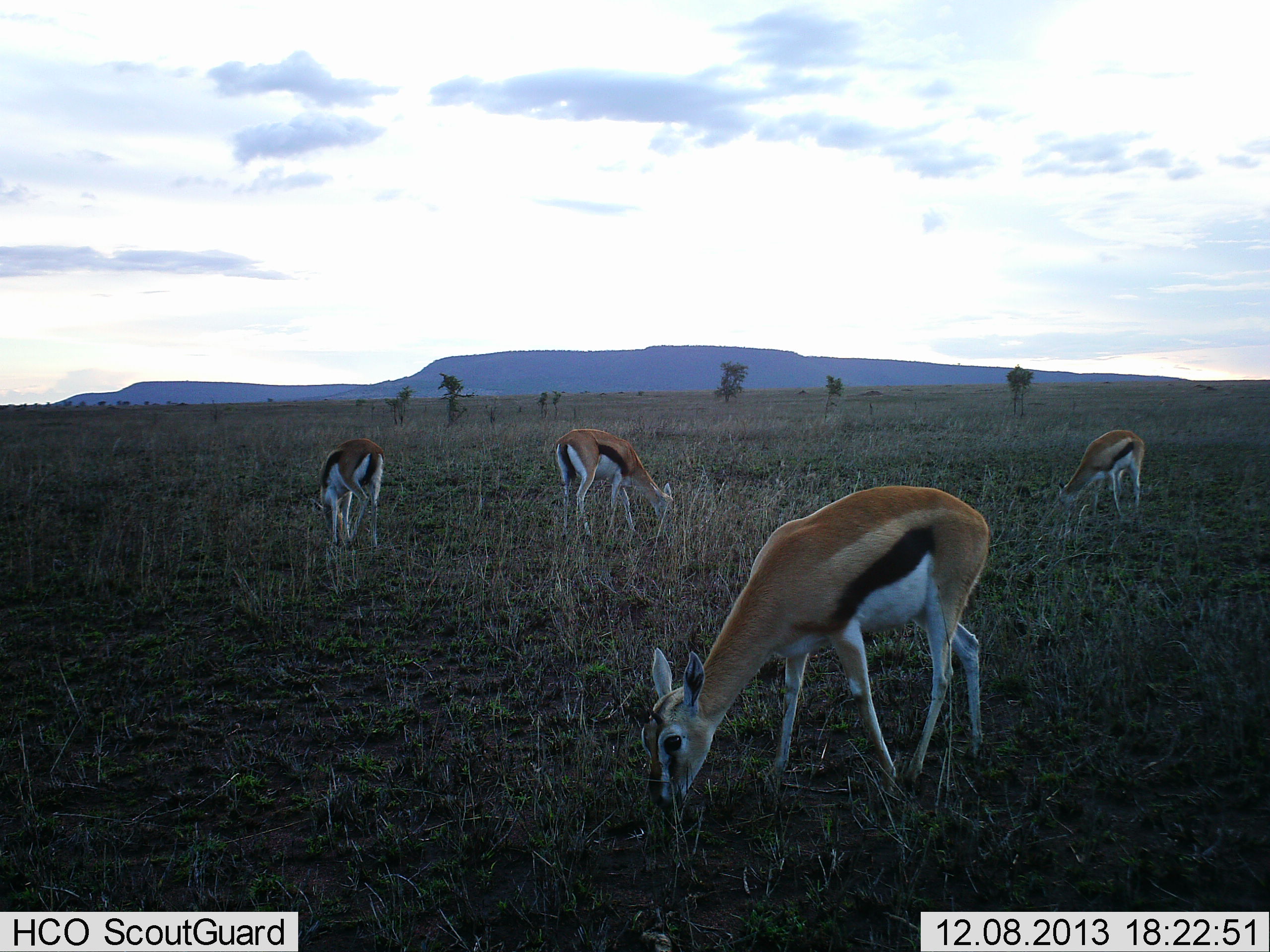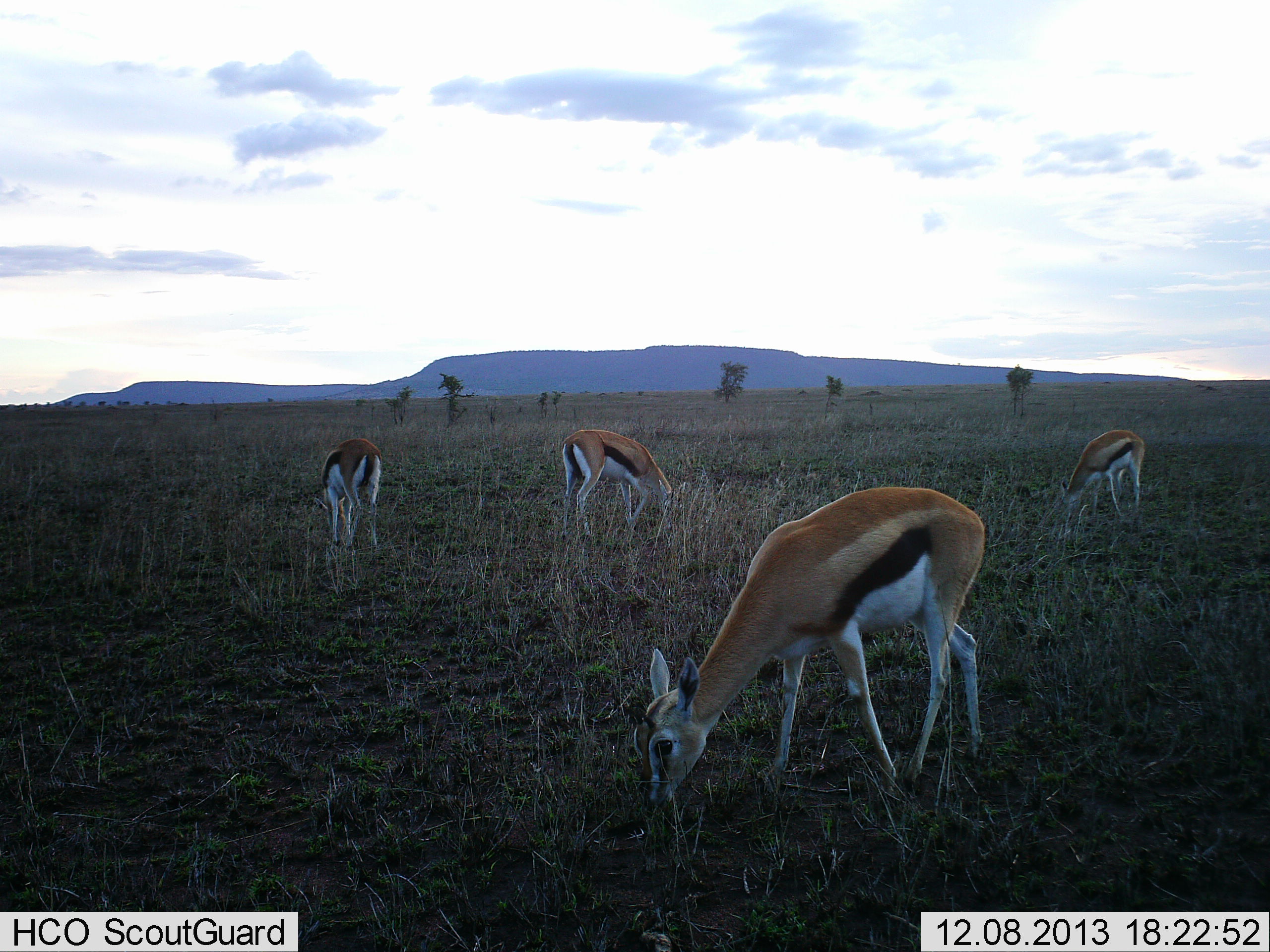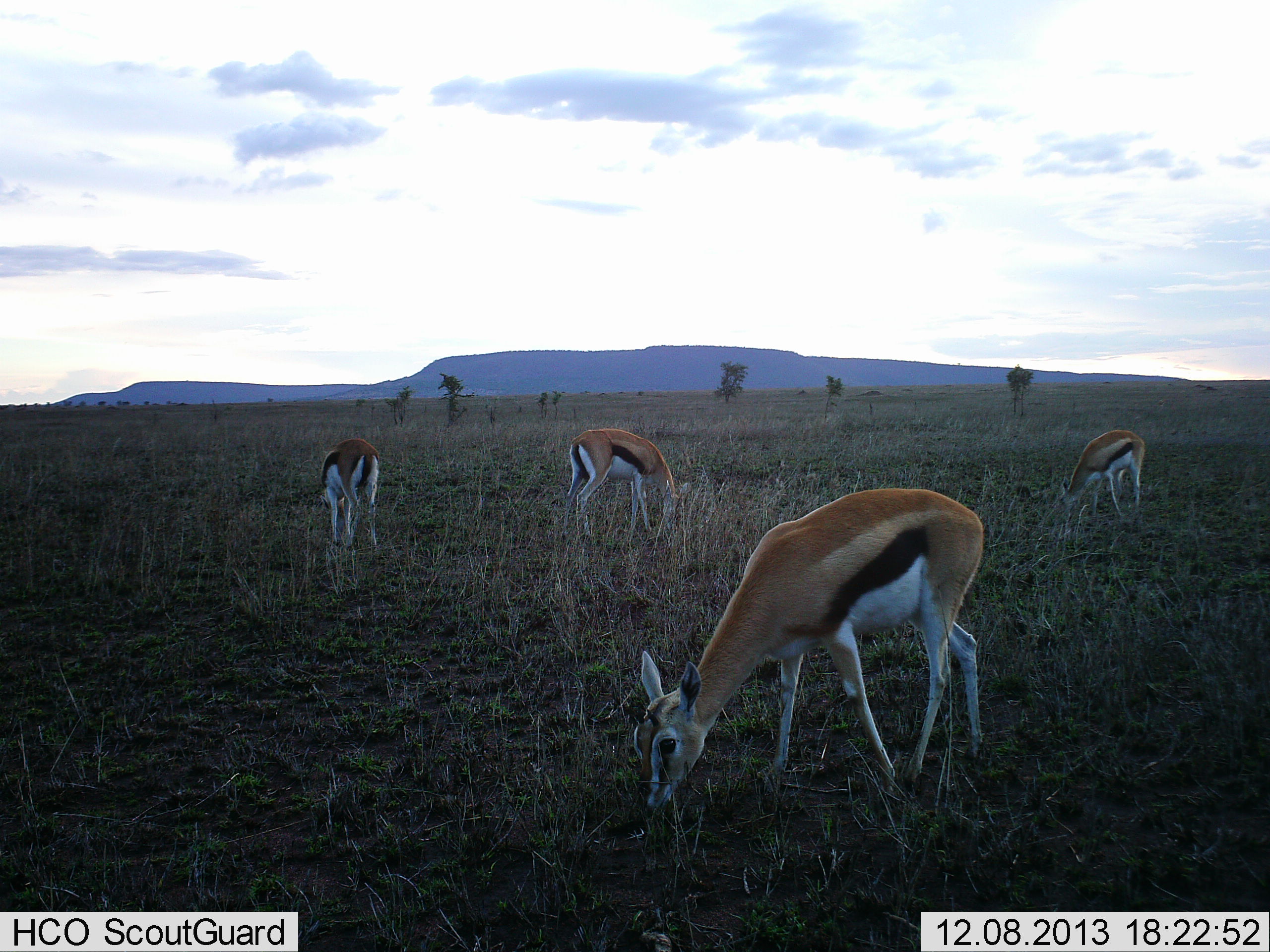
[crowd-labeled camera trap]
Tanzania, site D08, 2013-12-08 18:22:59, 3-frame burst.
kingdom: Animalia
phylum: Chordata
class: Mammalia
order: Artiodactyla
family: Bovidae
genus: Eudorcas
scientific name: Eudorcas thomsonii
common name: thomson's gazelle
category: gazellethomsons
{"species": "gazellethomsons (thomson's gazelle) (Eudorcas thomsonii)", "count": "4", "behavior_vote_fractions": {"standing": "11%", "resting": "0%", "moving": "3%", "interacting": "0%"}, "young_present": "0%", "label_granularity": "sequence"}